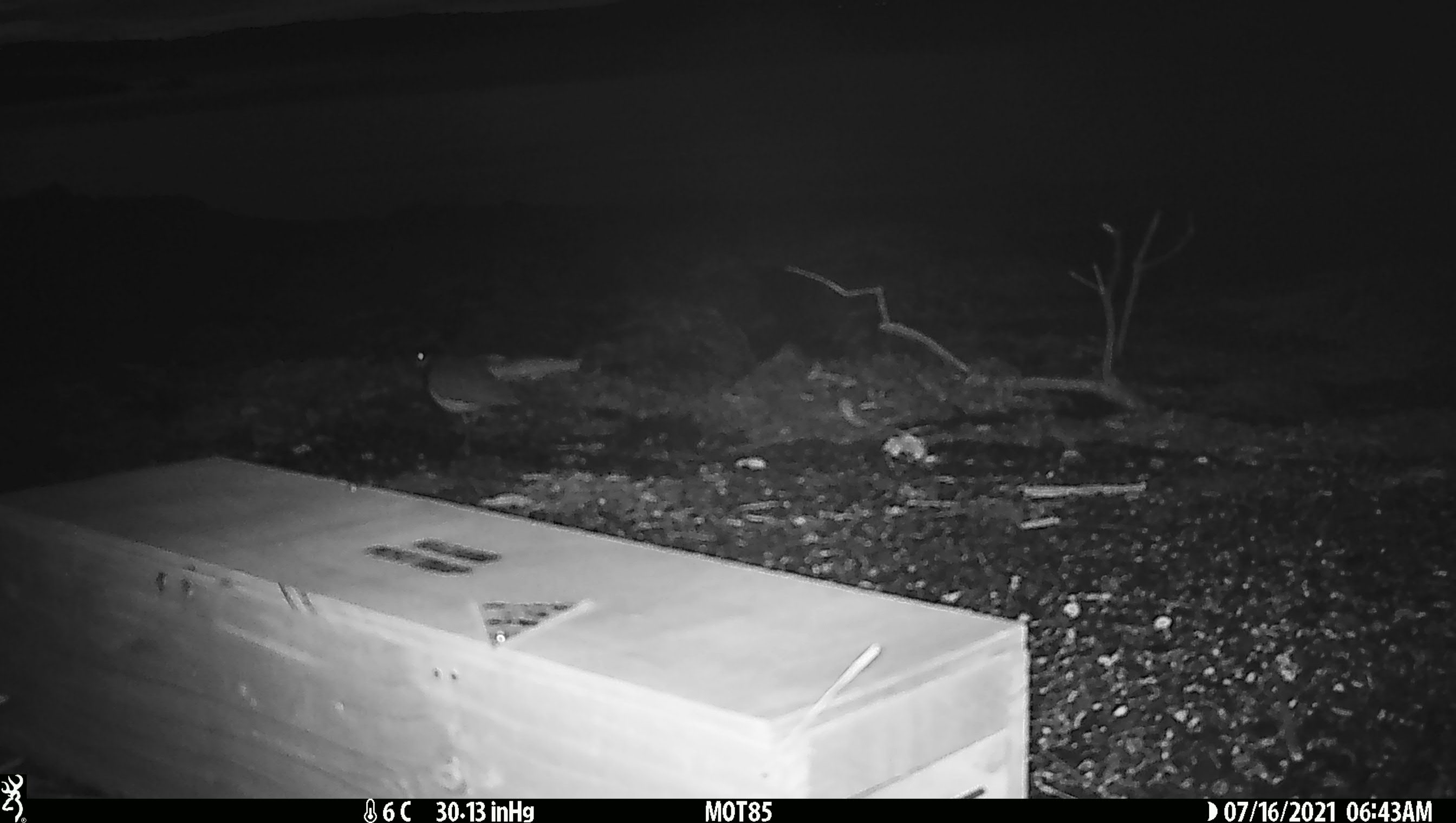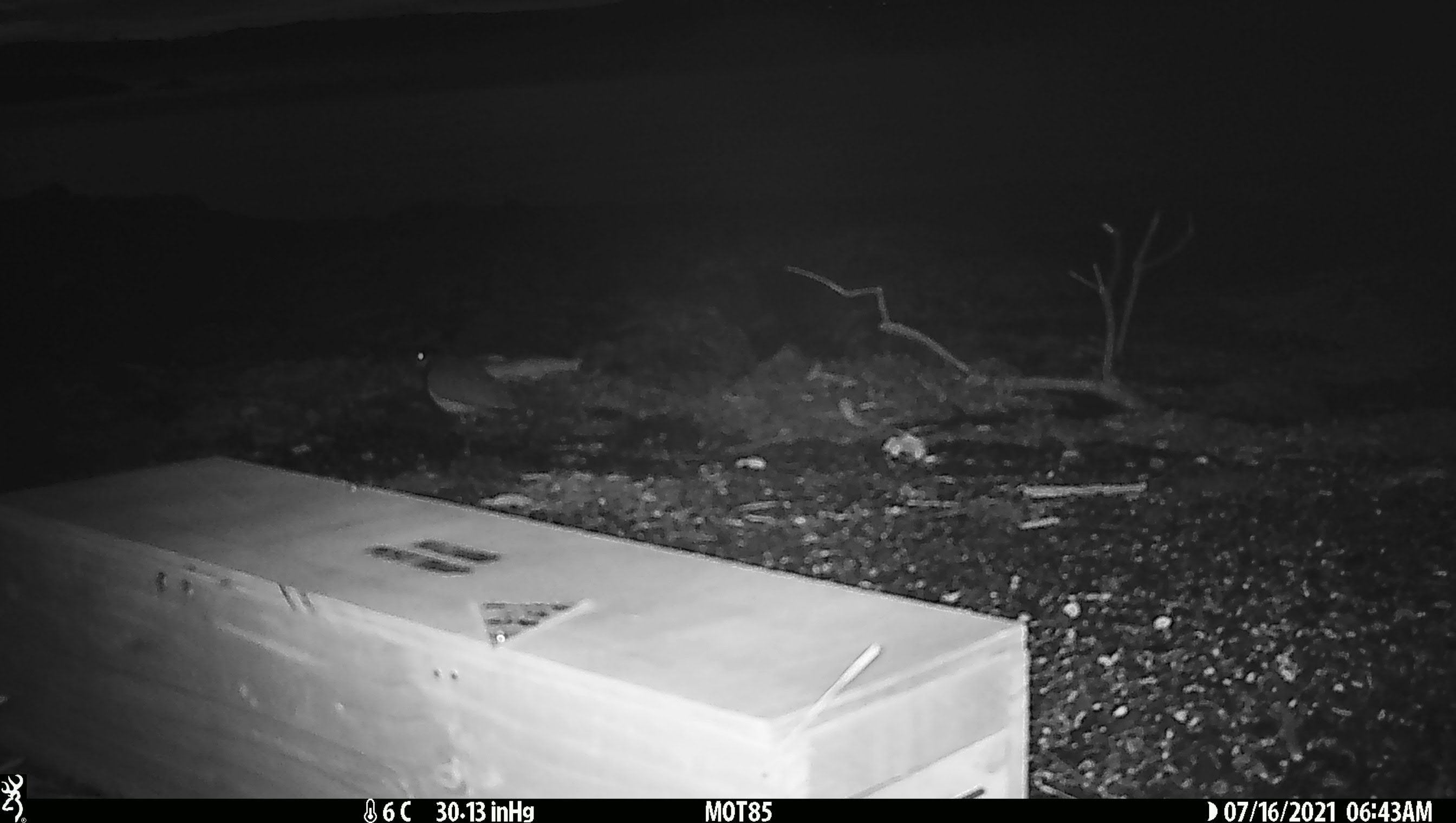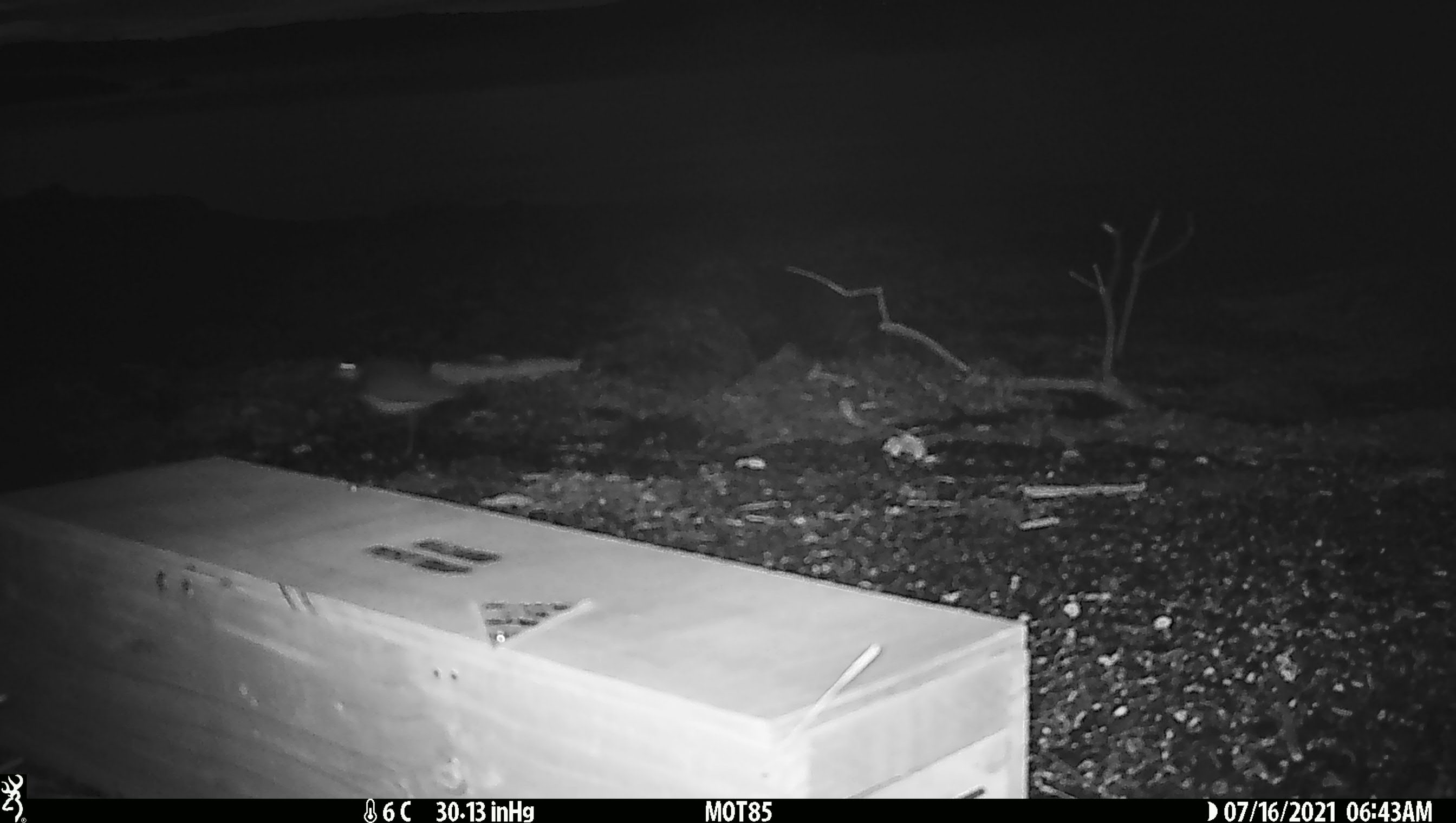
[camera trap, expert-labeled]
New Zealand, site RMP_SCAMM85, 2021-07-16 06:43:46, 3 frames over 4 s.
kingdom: Animalia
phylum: Chordata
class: Aves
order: Charadriiformes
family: Charadriidae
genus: Vanellus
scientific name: Vanellus miles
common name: masked lapwing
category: spurwing plover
Spurwing plover (masked lapwing) (Vanellus miles).